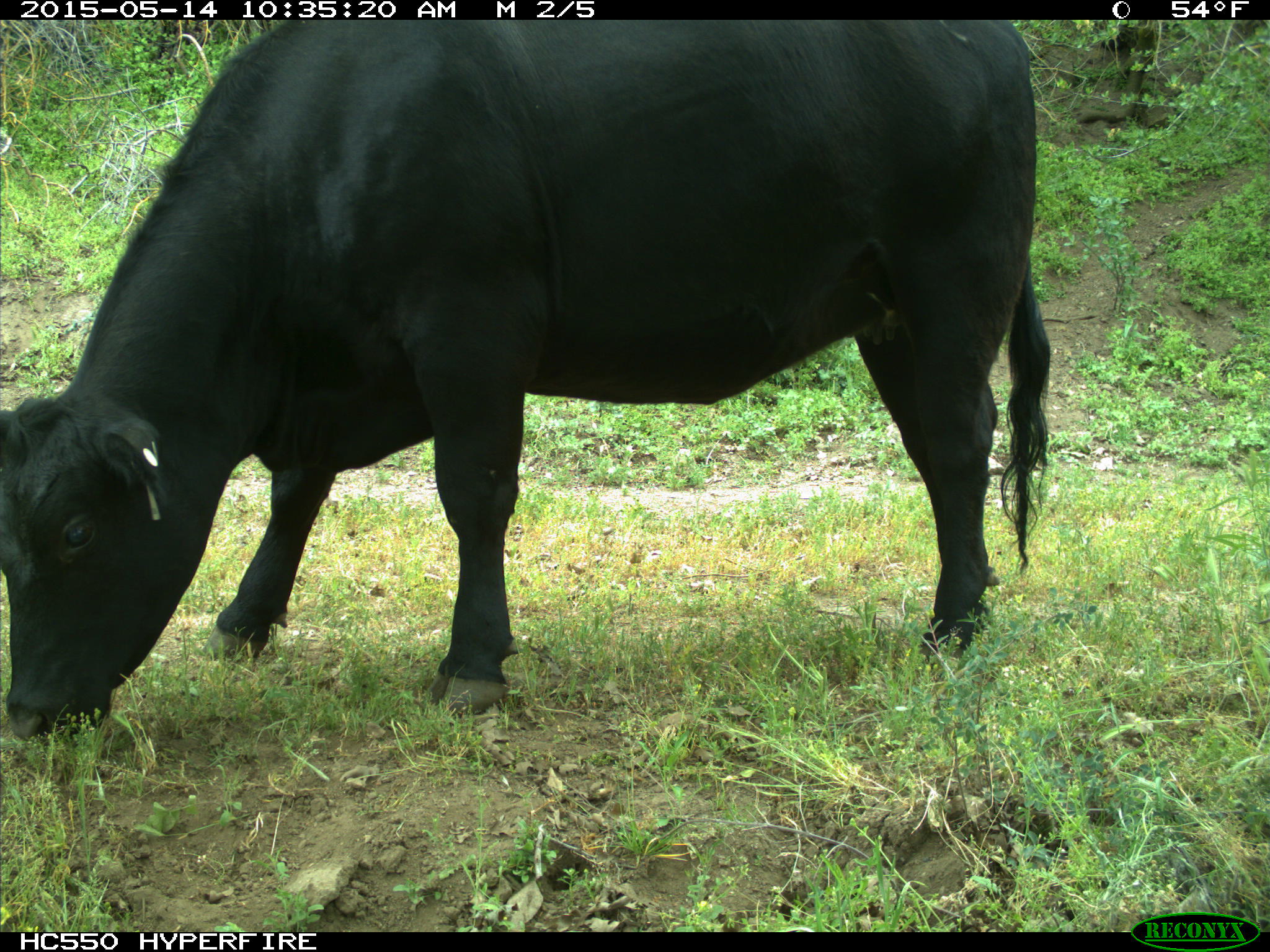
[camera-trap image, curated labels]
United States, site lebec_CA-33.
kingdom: Animalia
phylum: Chordata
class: Mammalia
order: Artiodactyla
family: Bovidae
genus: Bos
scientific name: Bos taurus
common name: domestic cow